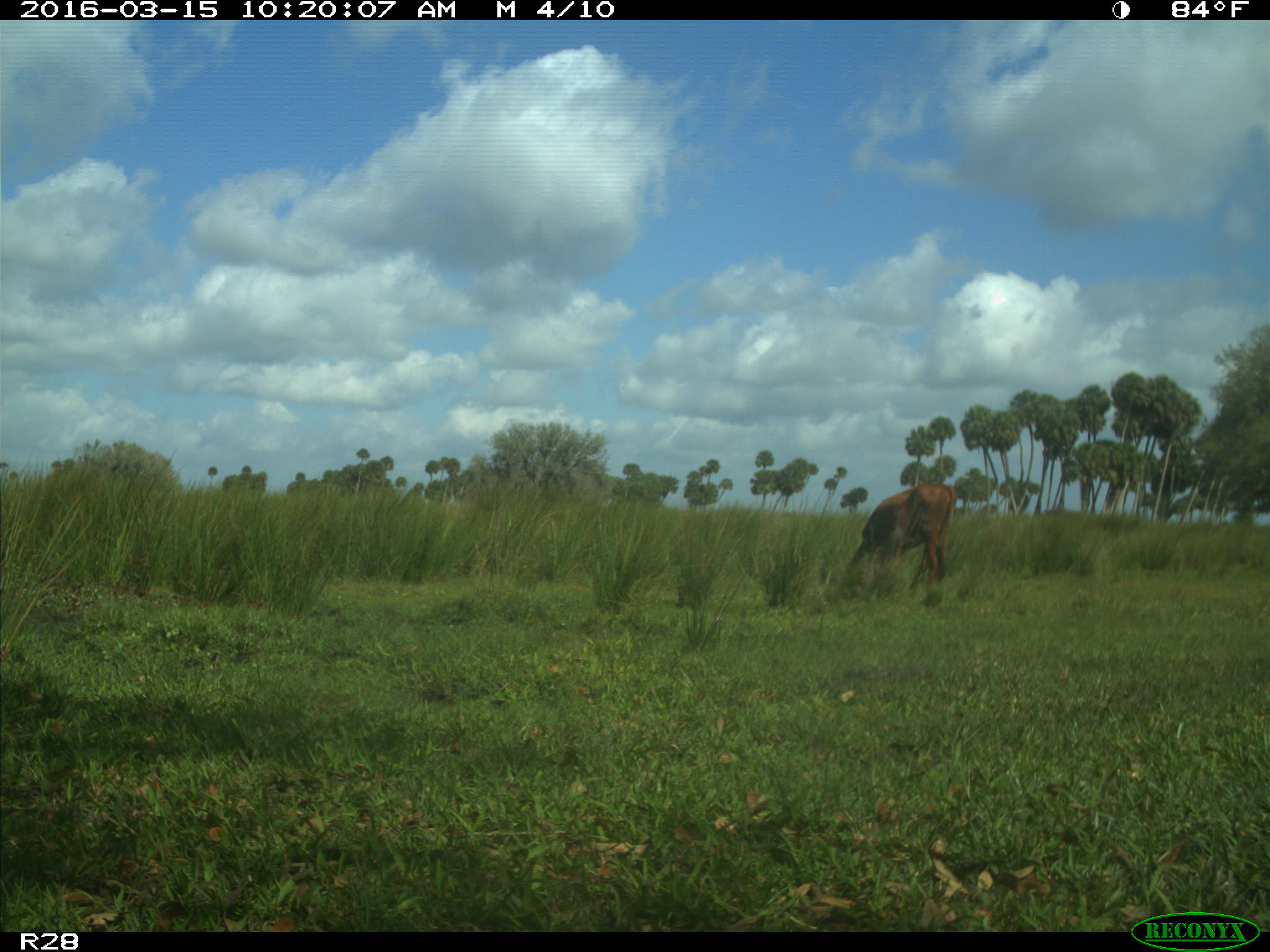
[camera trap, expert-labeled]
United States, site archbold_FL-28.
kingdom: Animalia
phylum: Chordata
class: Mammalia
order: Artiodactyla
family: Bovidae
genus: Bos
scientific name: Bos taurus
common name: domestic cow